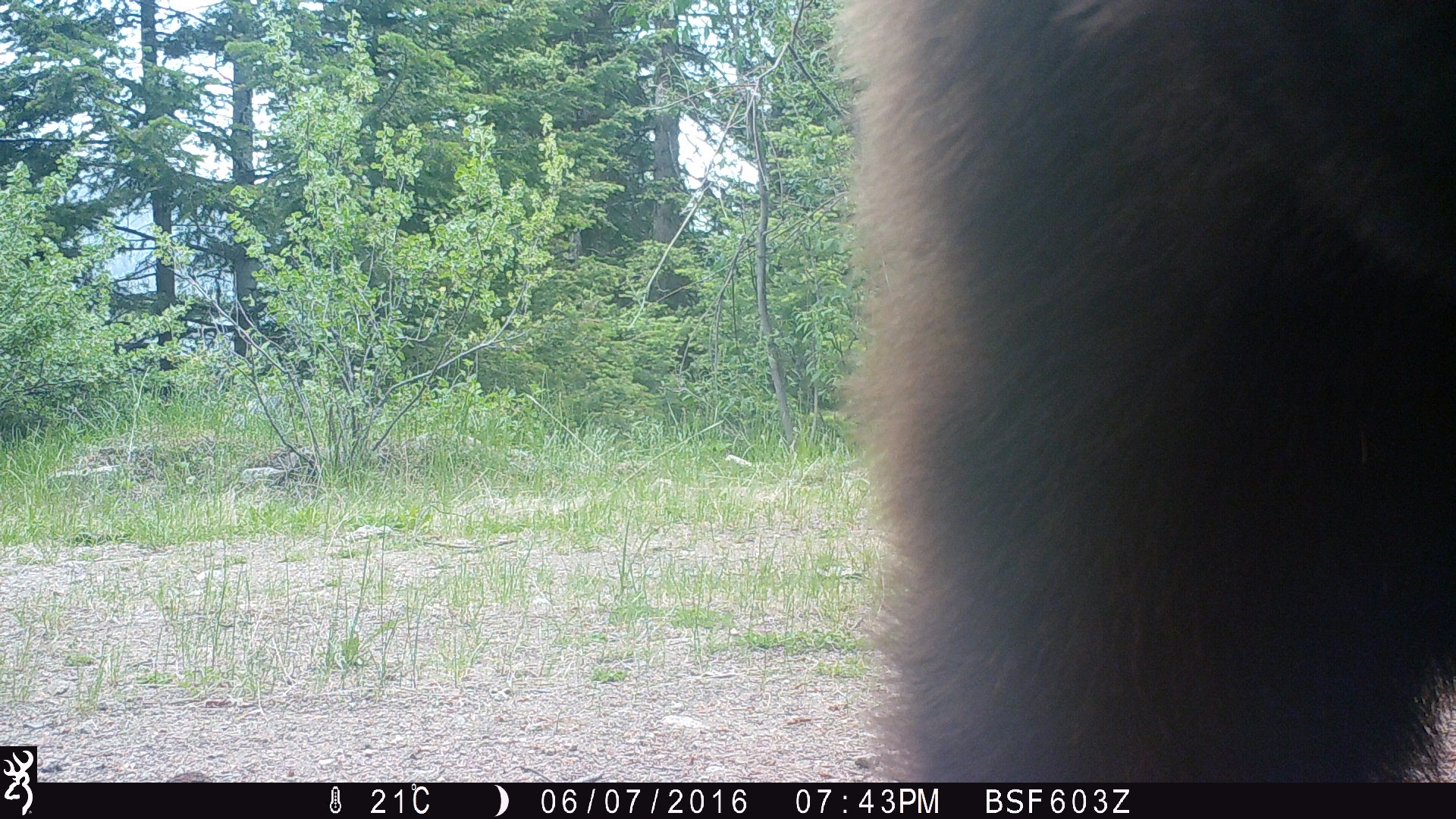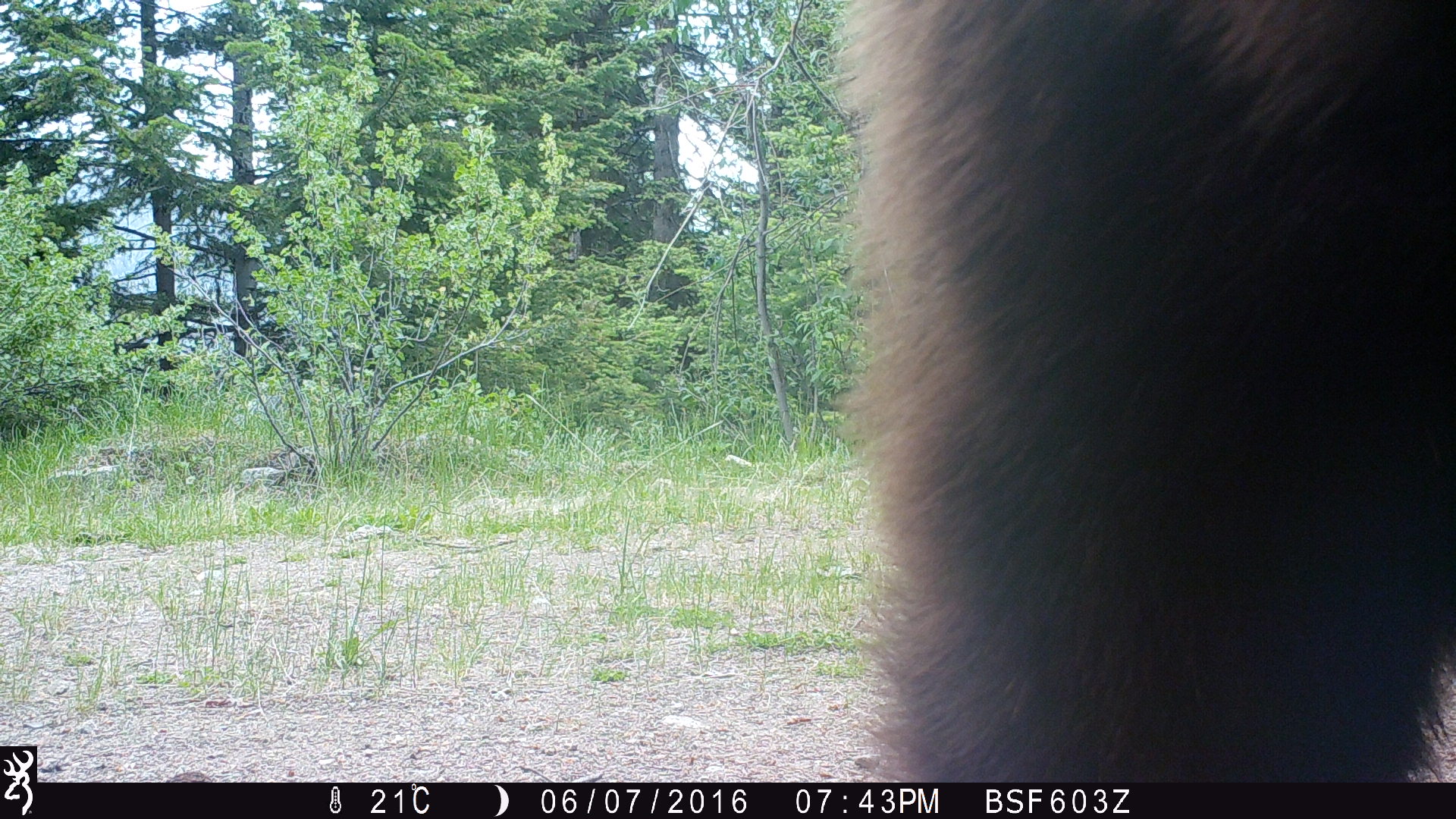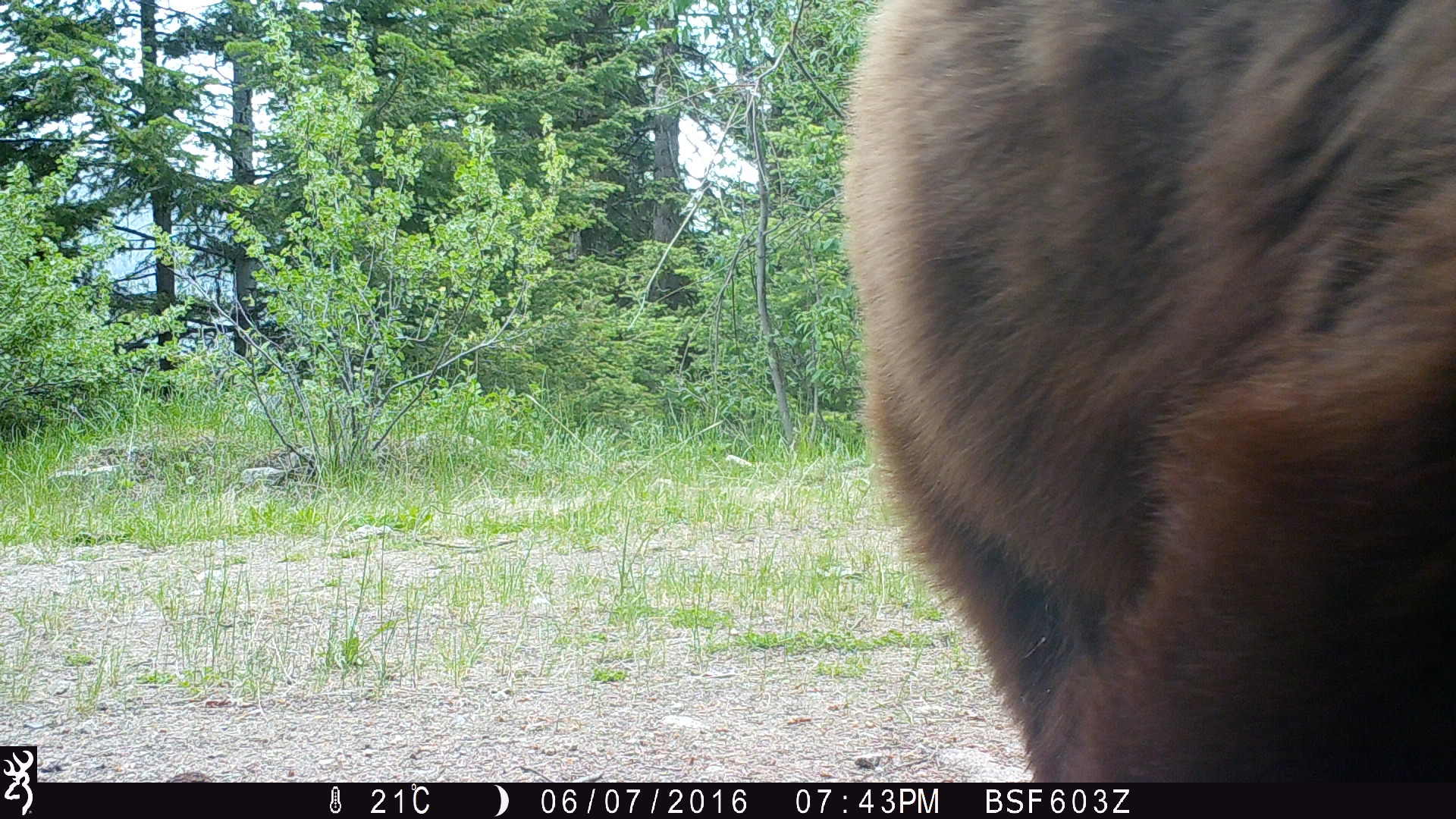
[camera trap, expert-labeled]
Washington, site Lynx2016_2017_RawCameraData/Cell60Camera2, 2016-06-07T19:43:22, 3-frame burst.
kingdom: Animalia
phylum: Chordata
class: Mammalia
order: Carnivora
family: Ursidae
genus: Ursus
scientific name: Ursus americanus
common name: american black bear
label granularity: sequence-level